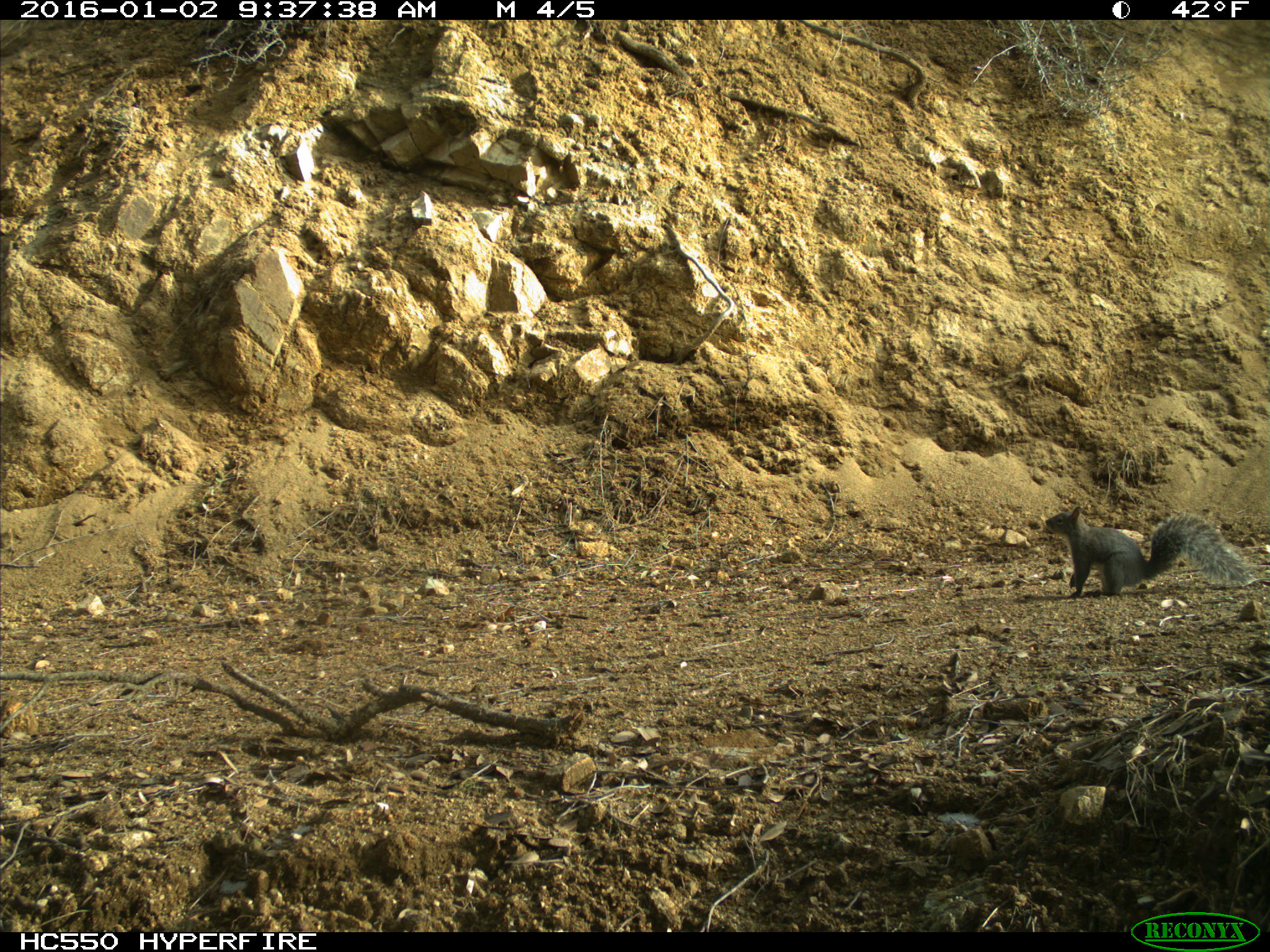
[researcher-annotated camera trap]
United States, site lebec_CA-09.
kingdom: Animalia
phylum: Chordata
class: Mammalia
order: Rodentia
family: Sciuridae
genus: Sciurus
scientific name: Sciurus carolinensis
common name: eastern gray squirrel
Sciurus carolinensis (eastern gray squirrel).